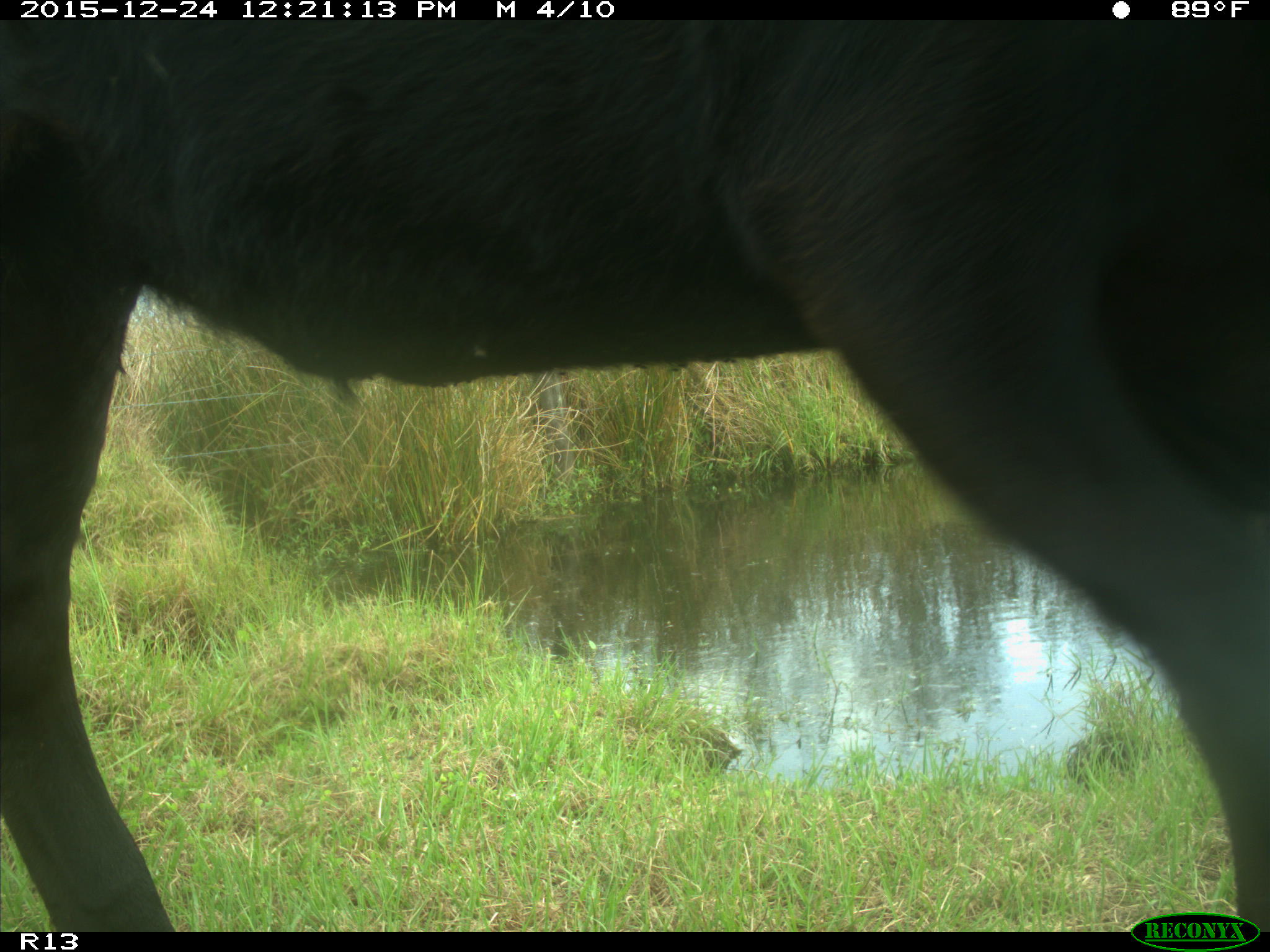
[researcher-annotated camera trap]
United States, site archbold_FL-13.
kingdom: Animalia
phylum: Chordata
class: Mammalia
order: Artiodactyla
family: Bovidae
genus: Bos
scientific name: Bos taurus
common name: domestic cow